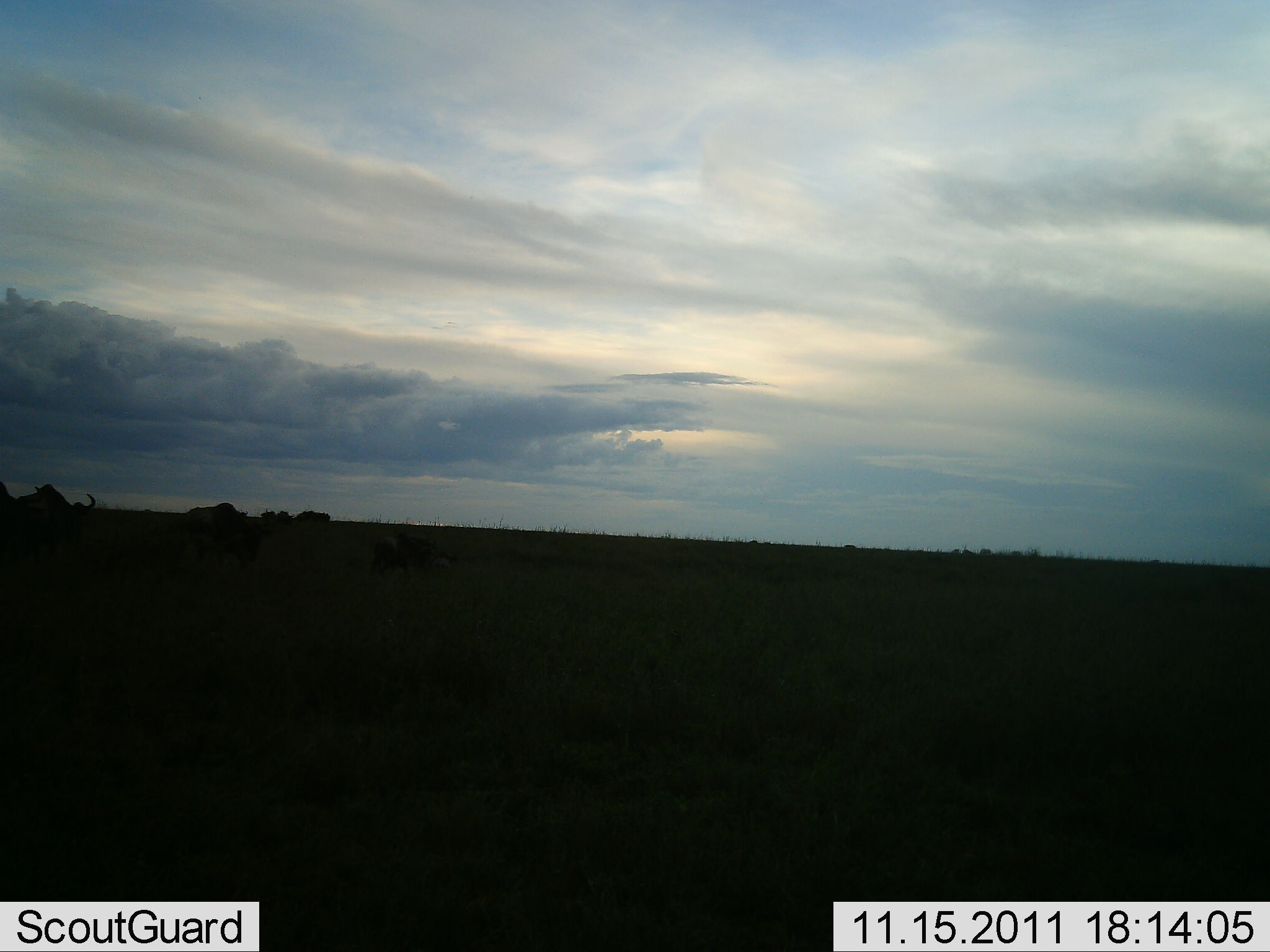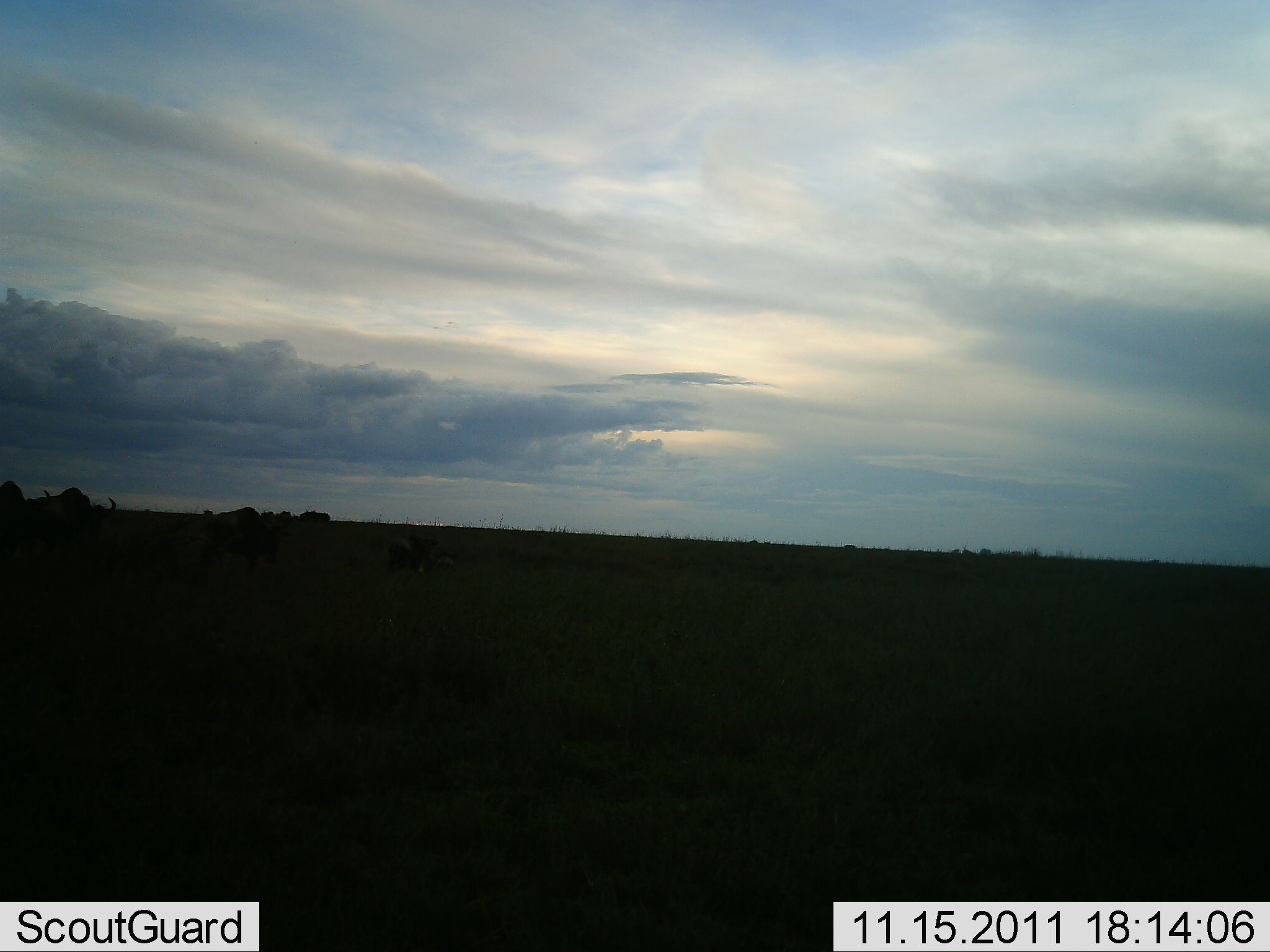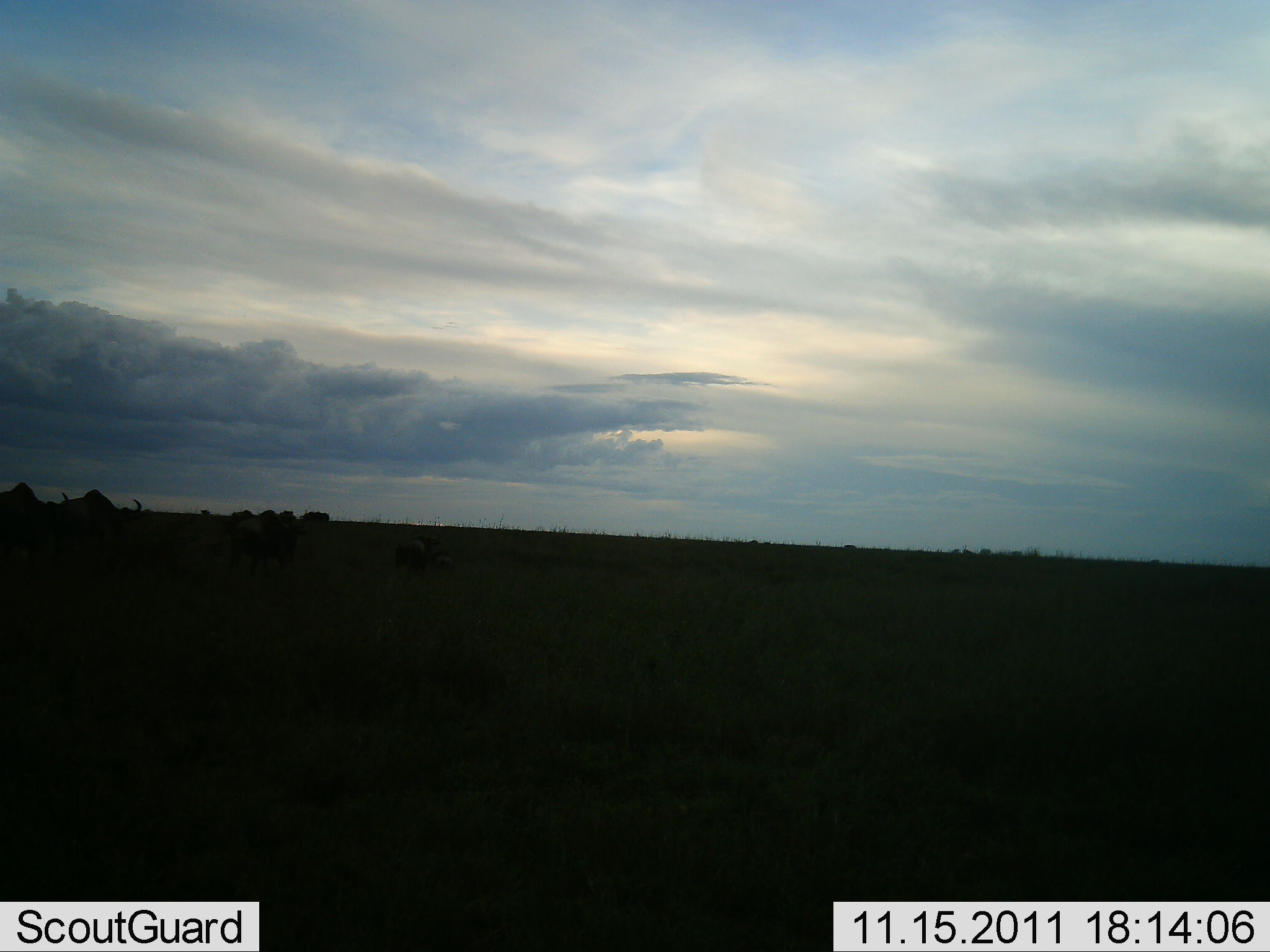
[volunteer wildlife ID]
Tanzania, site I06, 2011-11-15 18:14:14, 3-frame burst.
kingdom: Animalia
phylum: Chordata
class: Mammalia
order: Artiodactyla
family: Bovidae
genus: Connochaetes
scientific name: Connochaetes taurinus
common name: blue wildebeest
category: wildebeest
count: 5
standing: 22%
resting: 0%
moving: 89%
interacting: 0%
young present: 0%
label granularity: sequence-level